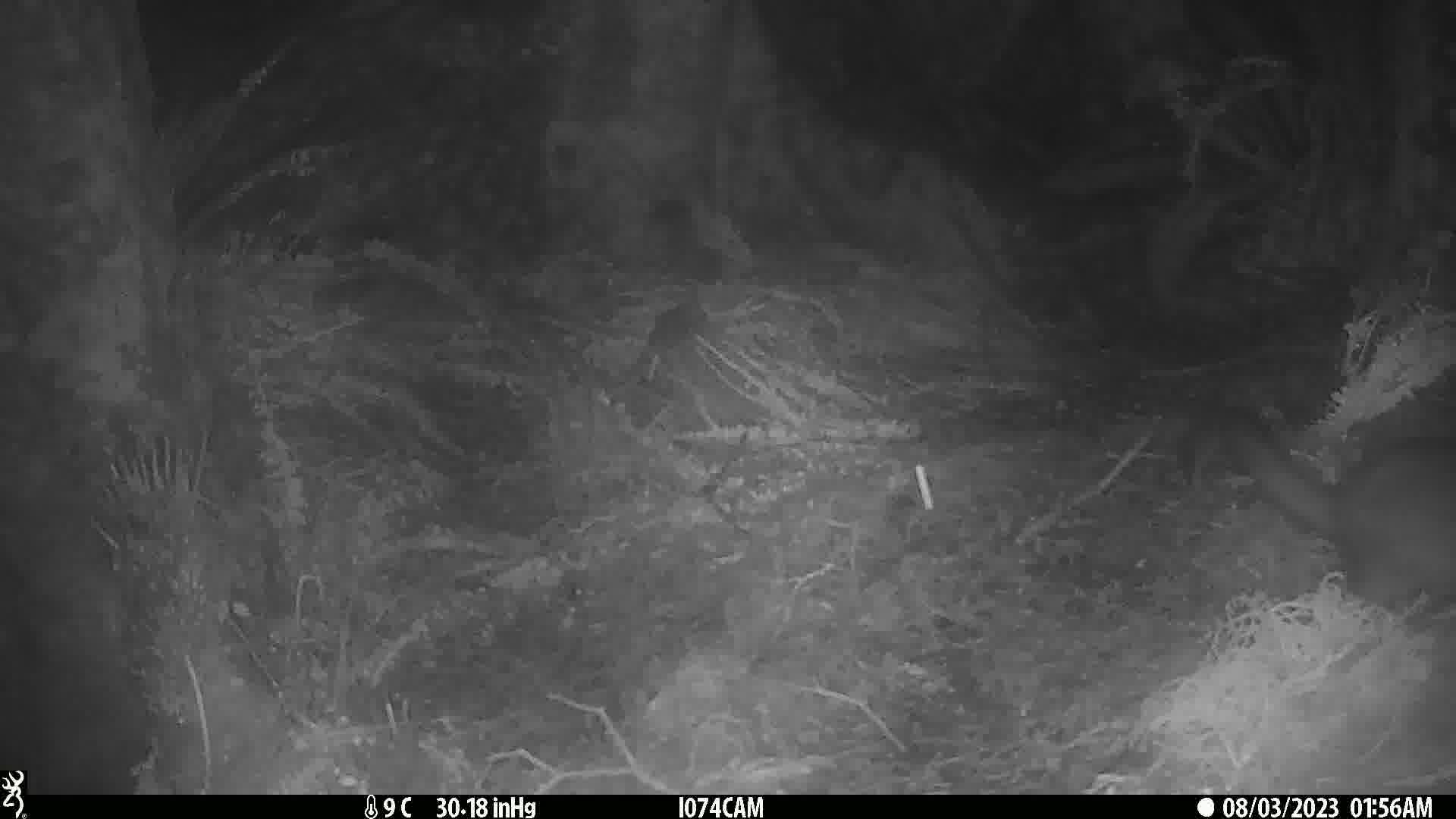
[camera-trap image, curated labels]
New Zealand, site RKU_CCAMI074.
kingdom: Animalia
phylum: Chordata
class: Mammalia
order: Diprotodontia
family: Phalangeridae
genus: Trichosurus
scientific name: Trichosurus vulpecula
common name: common brushtail possum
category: possum